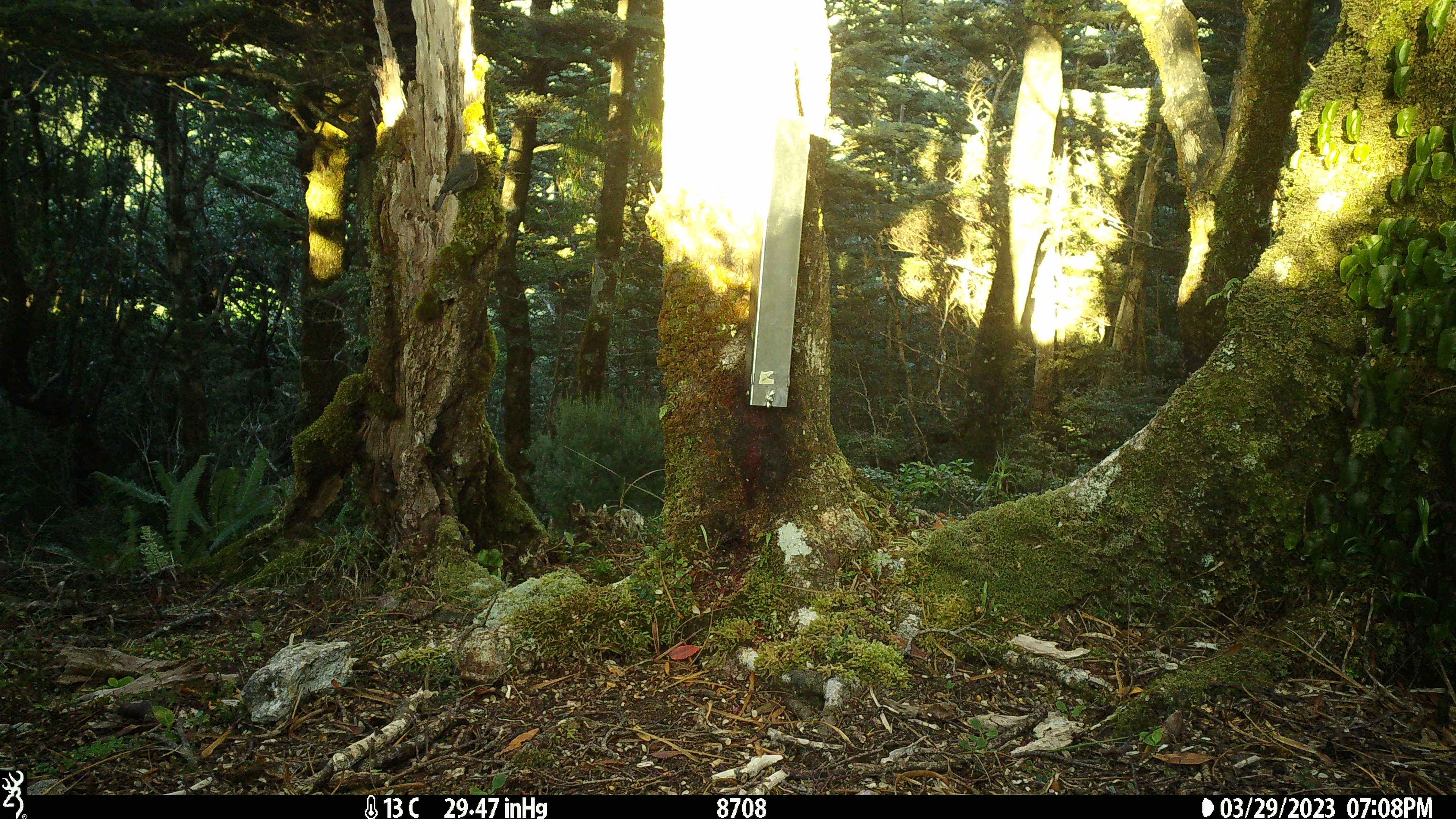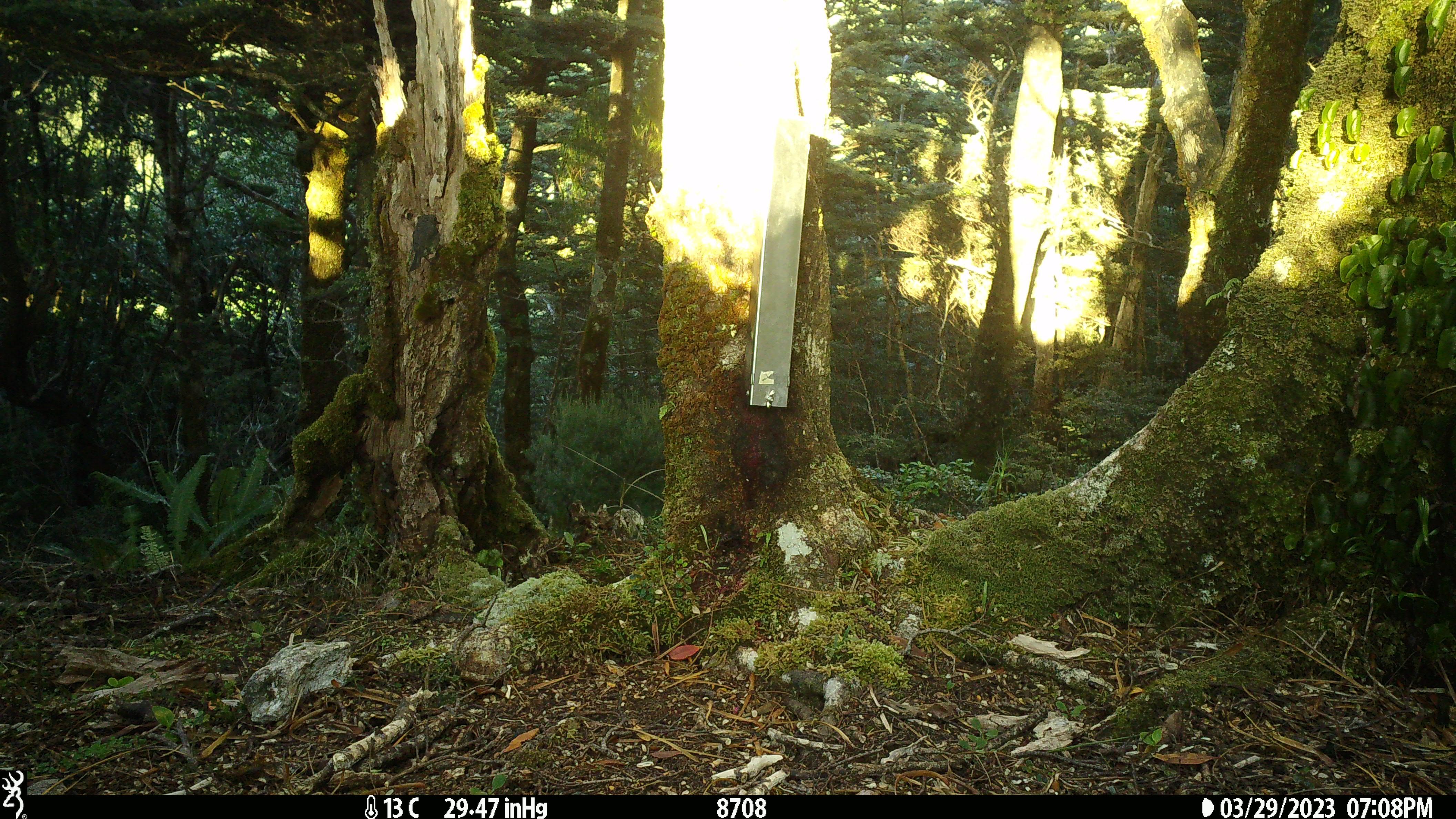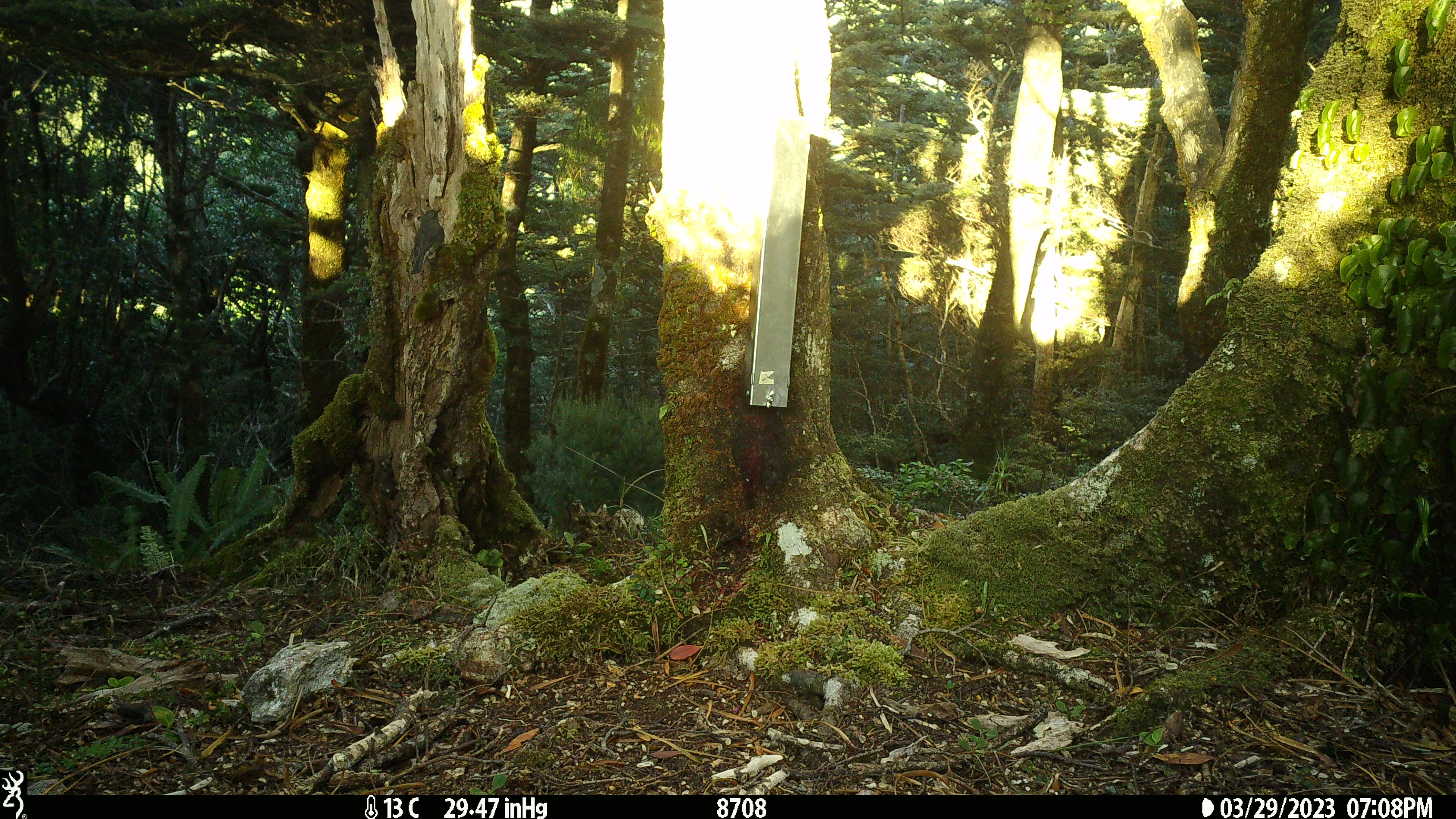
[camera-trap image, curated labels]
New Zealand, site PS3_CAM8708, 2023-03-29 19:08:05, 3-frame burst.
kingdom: Animalia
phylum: Chordata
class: Aves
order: Passeriformes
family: Petroicidae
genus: Petroica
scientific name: Petroica australis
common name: new zealand robin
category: robin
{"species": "robin (new zealand robin) (Petroica australis)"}